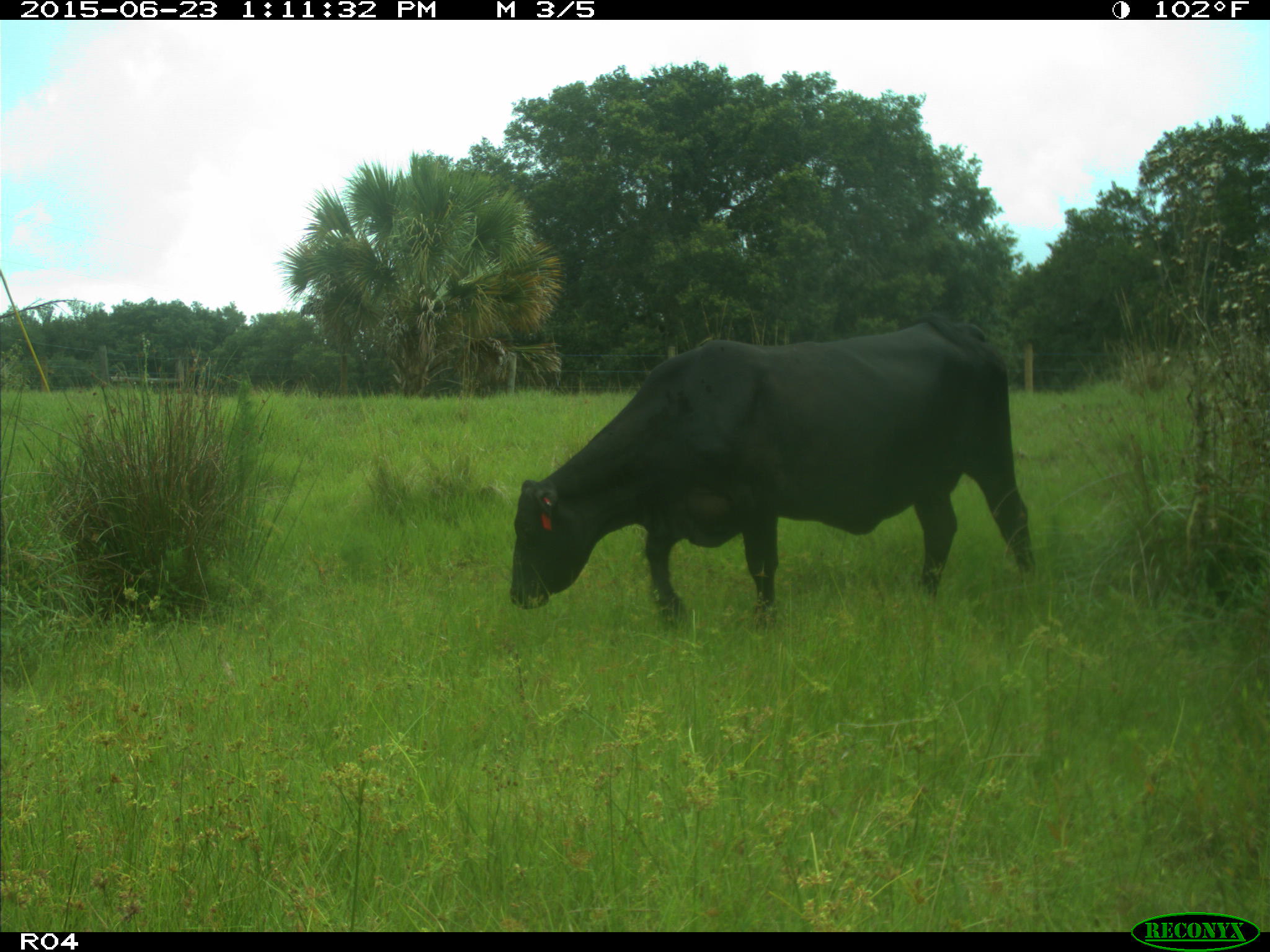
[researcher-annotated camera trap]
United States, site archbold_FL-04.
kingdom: Animalia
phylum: Chordata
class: Mammalia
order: Artiodactyla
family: Bovidae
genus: Bos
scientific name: Bos taurus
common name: domestic cow